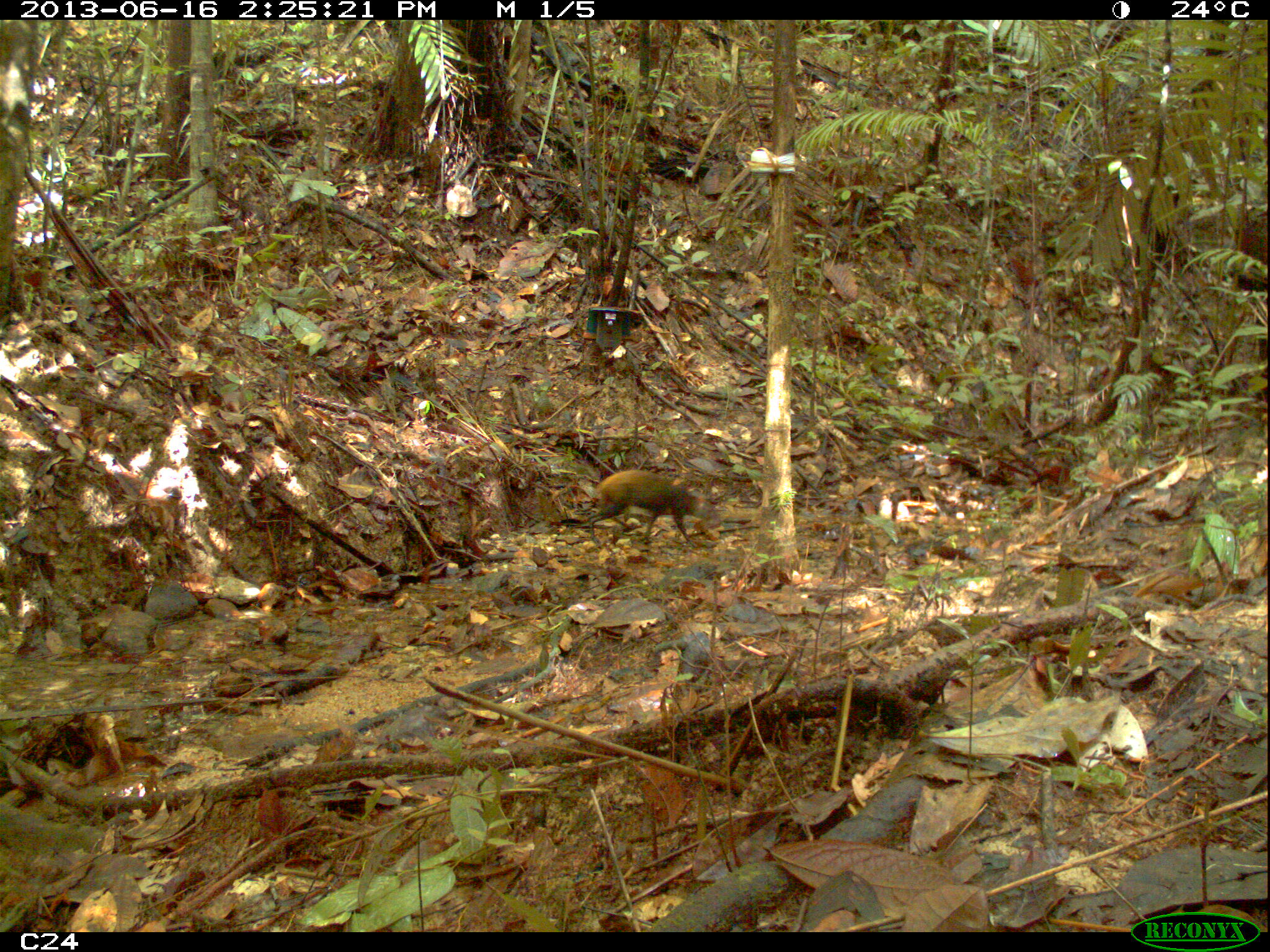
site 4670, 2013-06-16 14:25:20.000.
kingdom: Animalia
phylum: Chordata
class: Mammalia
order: Rodentia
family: Dasyproctidae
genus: Dasyprocta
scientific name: Dasyprocta leporina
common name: red-rumped agouti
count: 1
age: adult